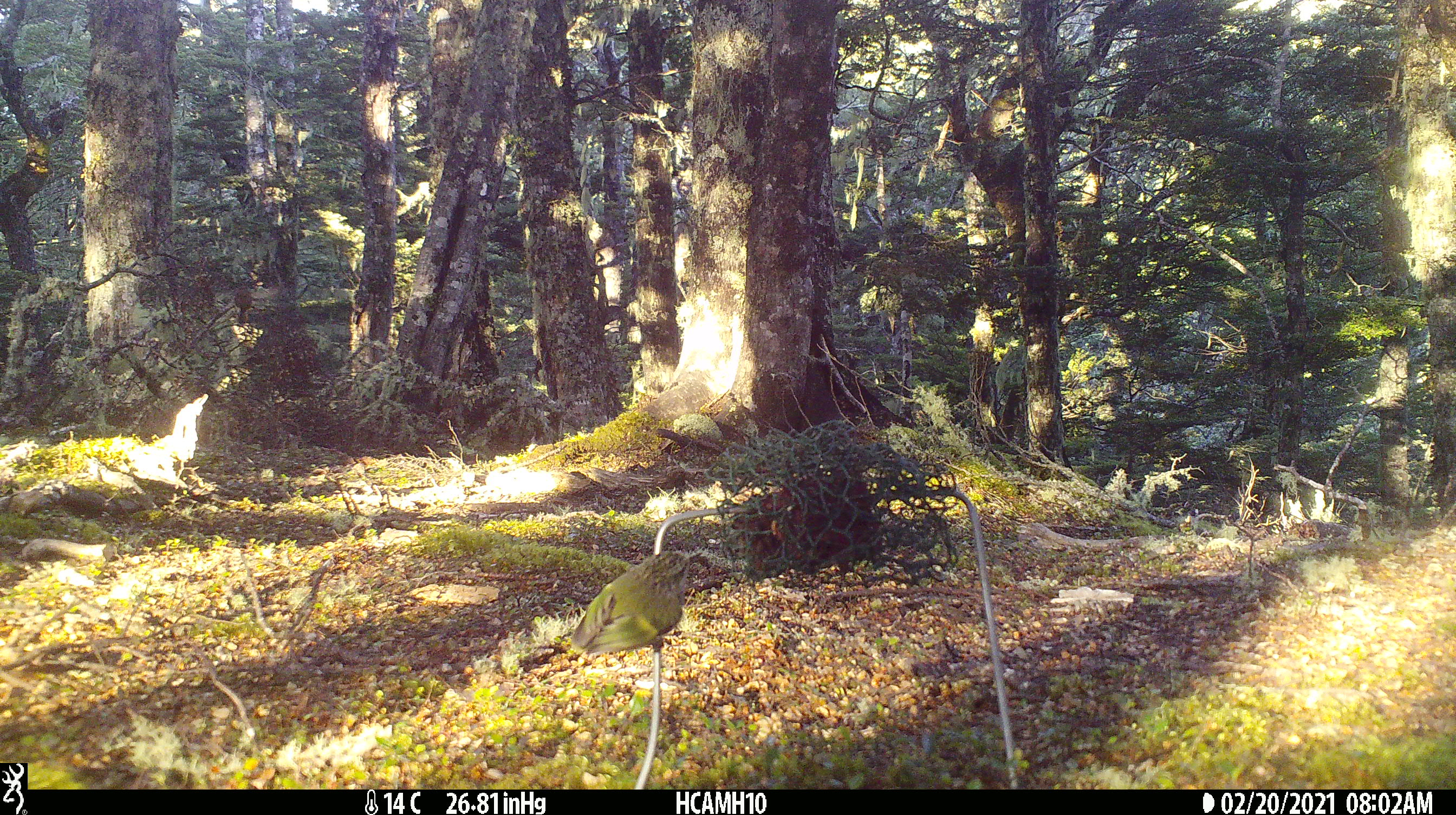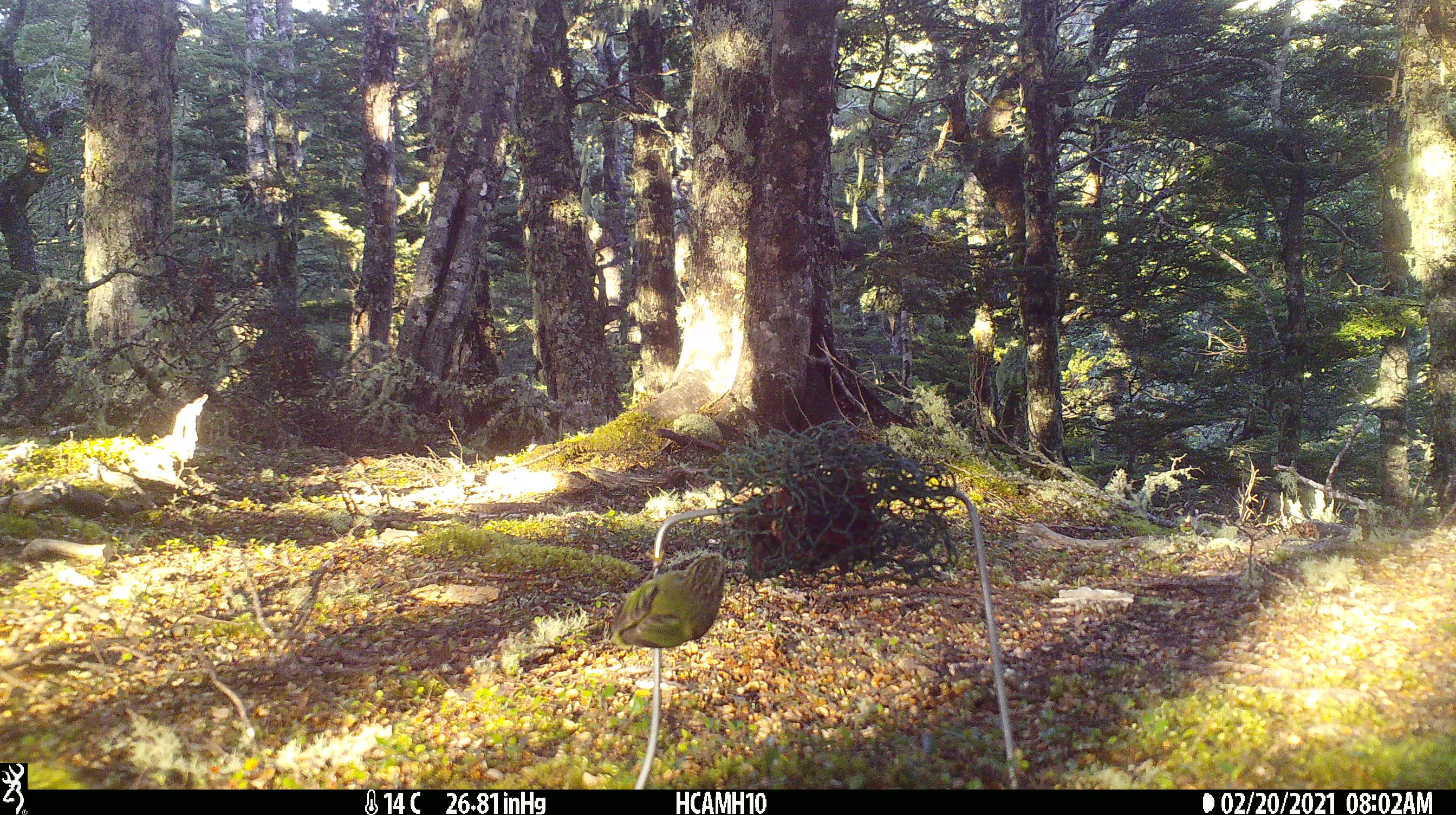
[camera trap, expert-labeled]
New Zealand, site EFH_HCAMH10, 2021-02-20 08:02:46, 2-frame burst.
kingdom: Animalia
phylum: Chordata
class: Aves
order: Passeriformes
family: Acanthisittidae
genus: Acanthisitta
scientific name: Acanthisitta chloris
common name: rifleman